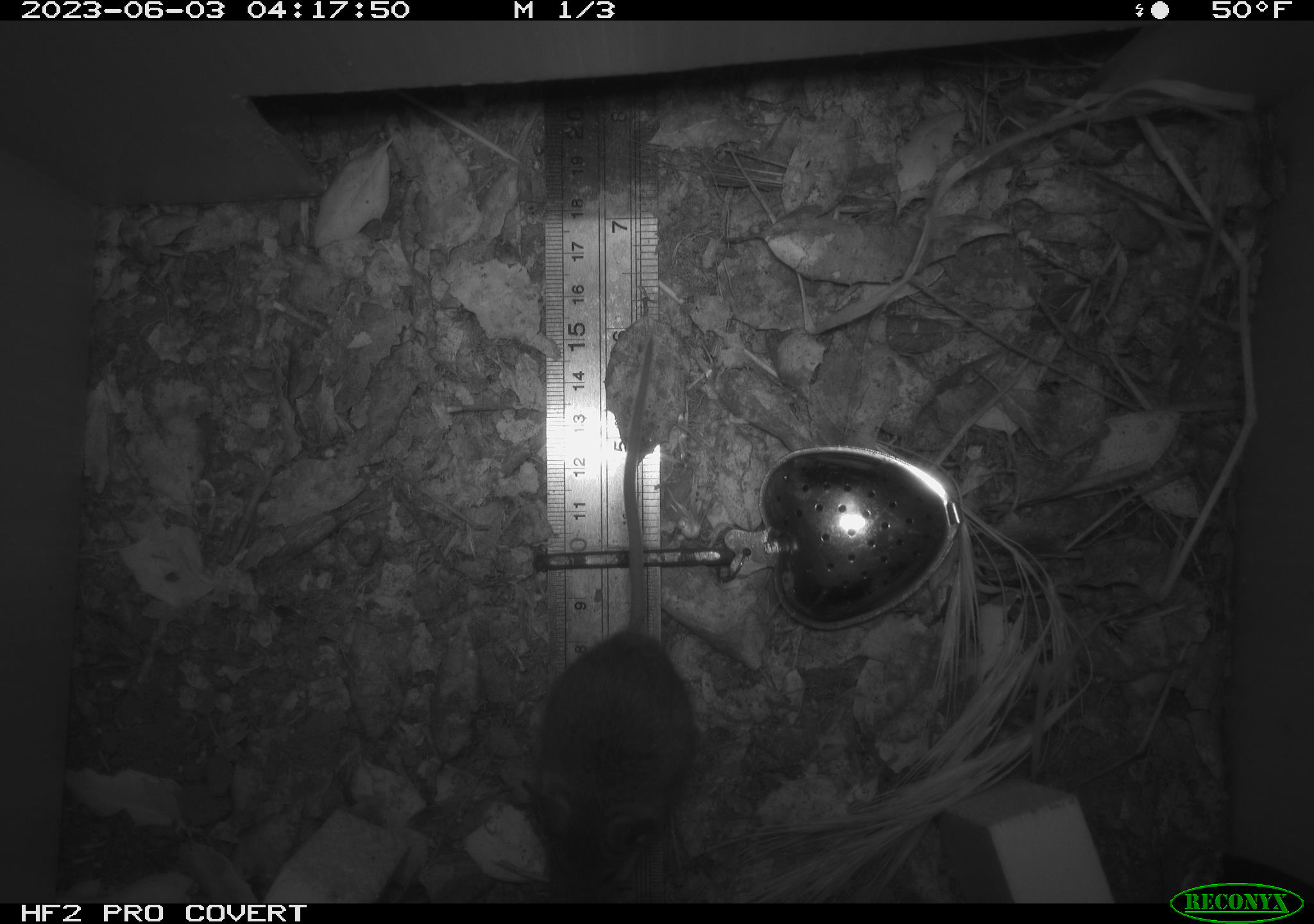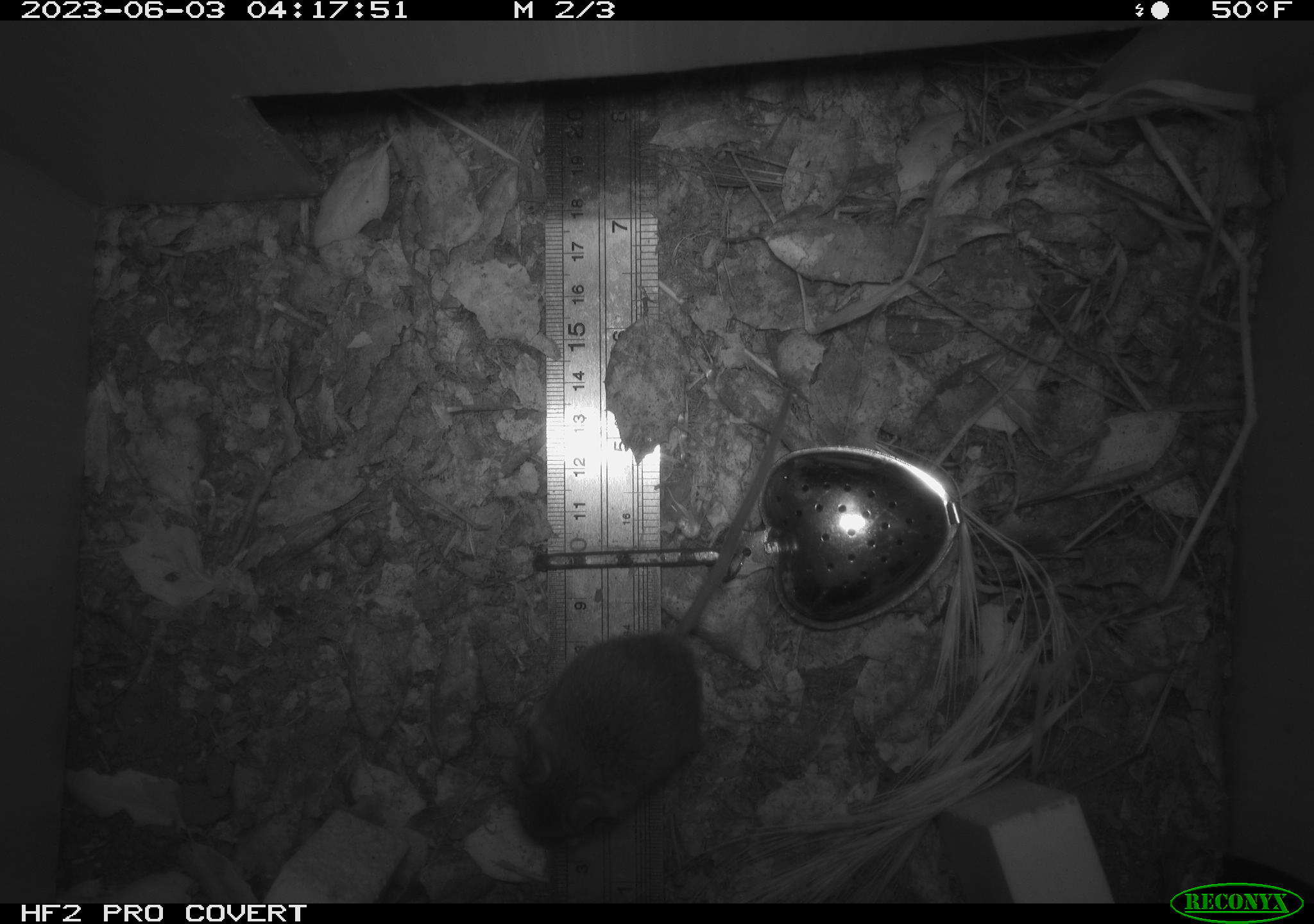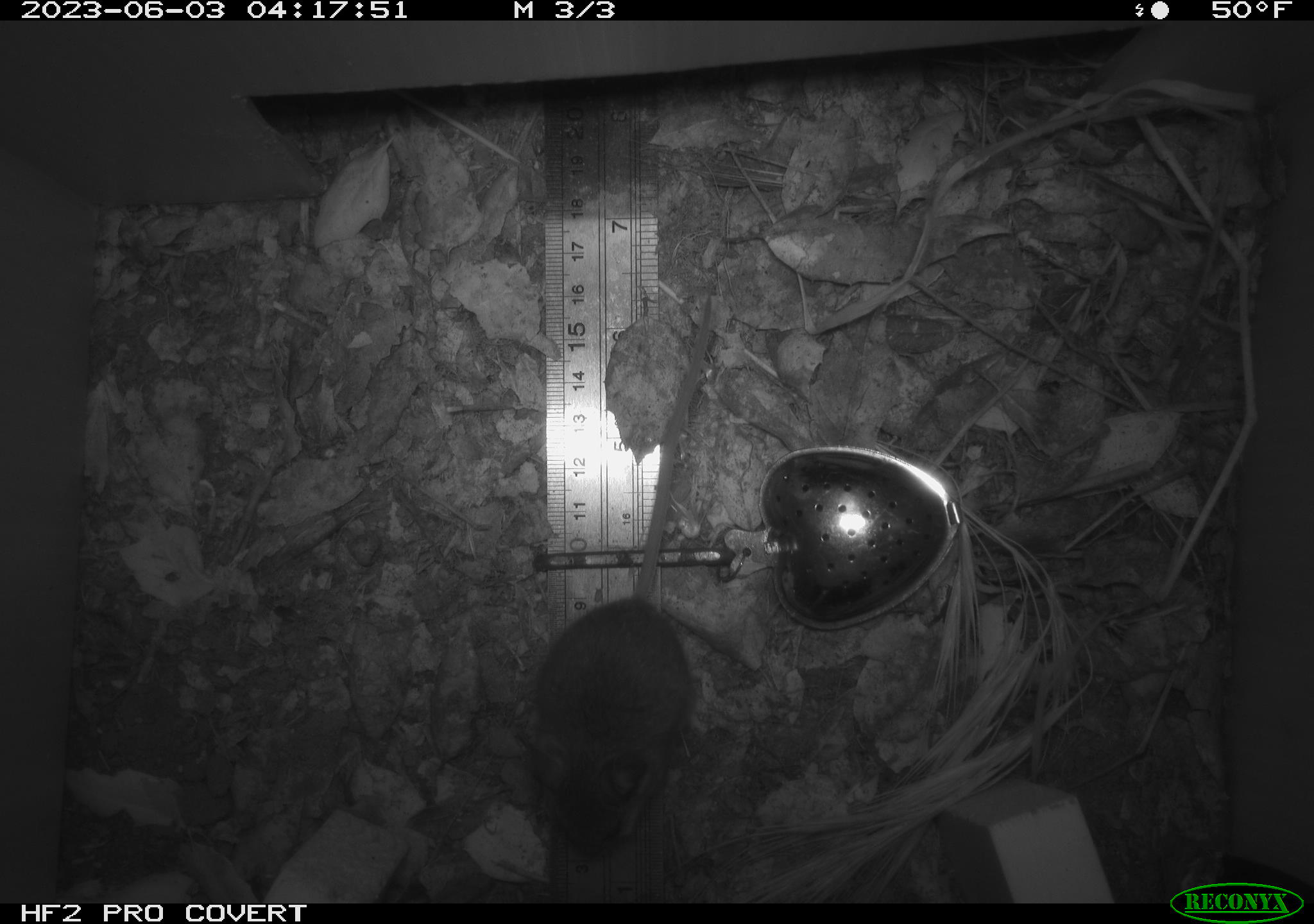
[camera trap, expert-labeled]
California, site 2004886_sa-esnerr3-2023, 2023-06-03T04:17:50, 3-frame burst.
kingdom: Animalia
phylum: Chordata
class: Mammalia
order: Rodentia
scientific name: Rodentia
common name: mouse species